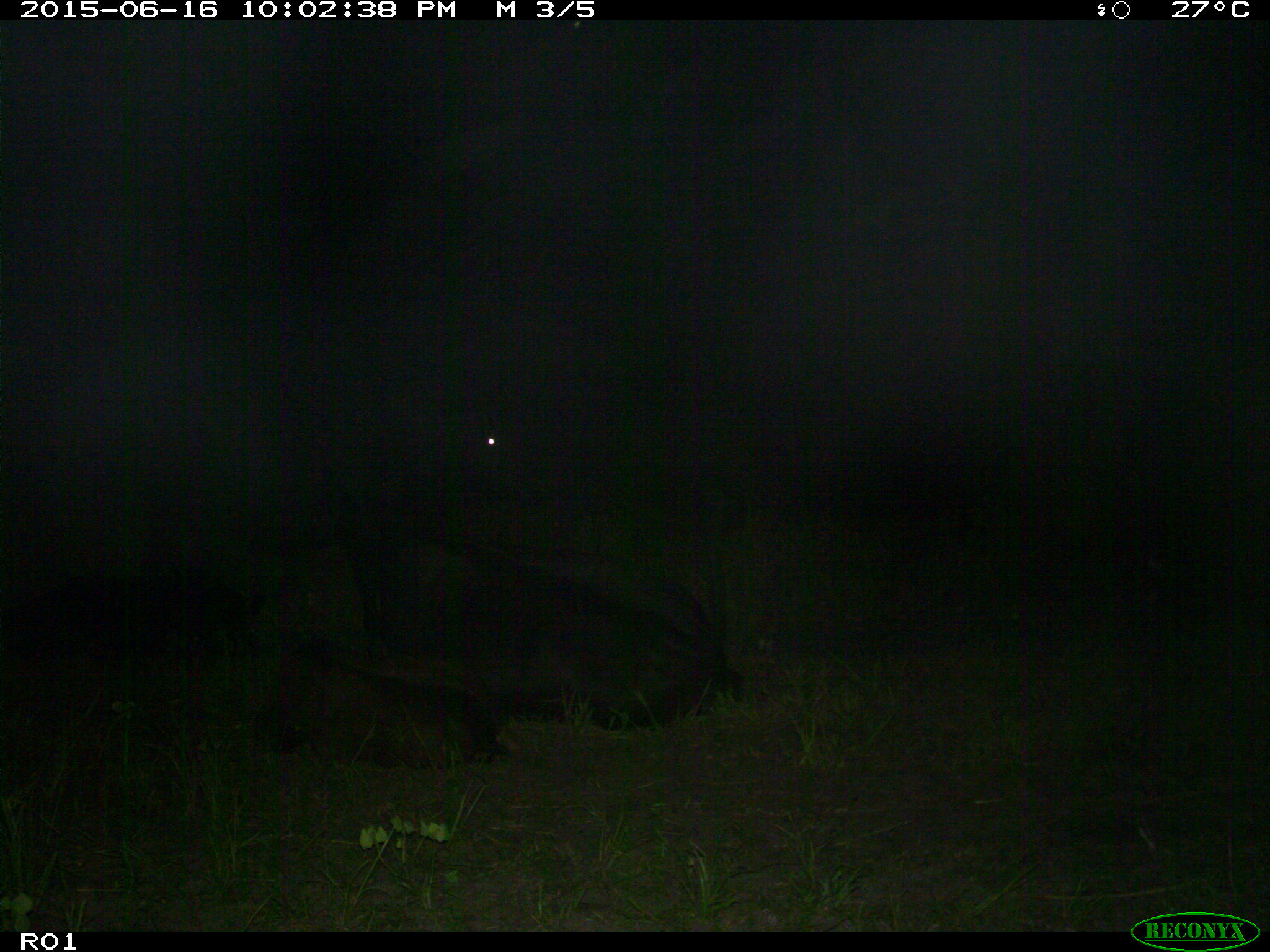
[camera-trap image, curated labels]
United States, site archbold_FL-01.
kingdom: Animalia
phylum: Chordata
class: Mammalia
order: Artiodactyla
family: Bovidae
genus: Bos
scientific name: Bos taurus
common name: domestic cow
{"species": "Bos taurus (domestic cow)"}